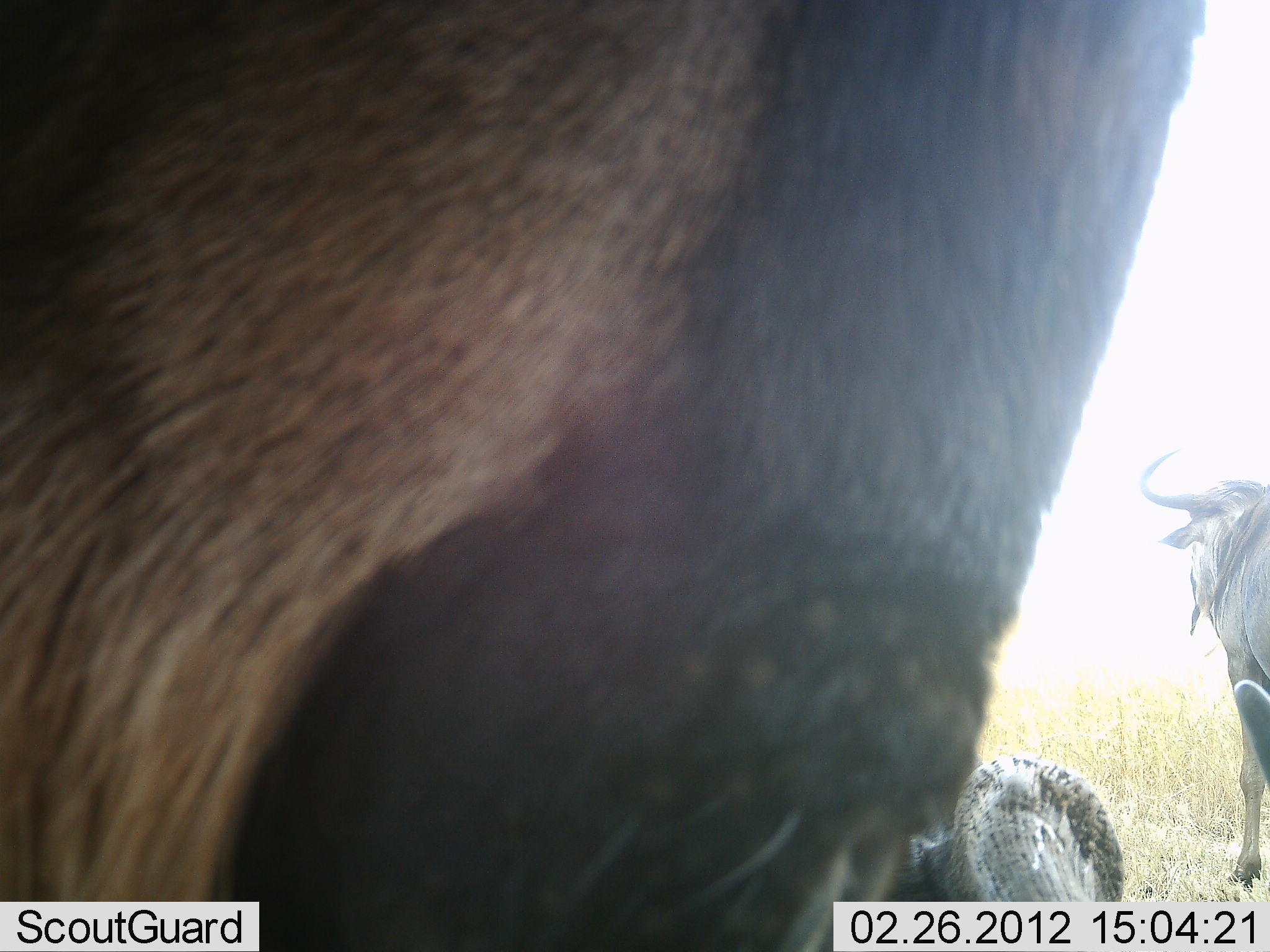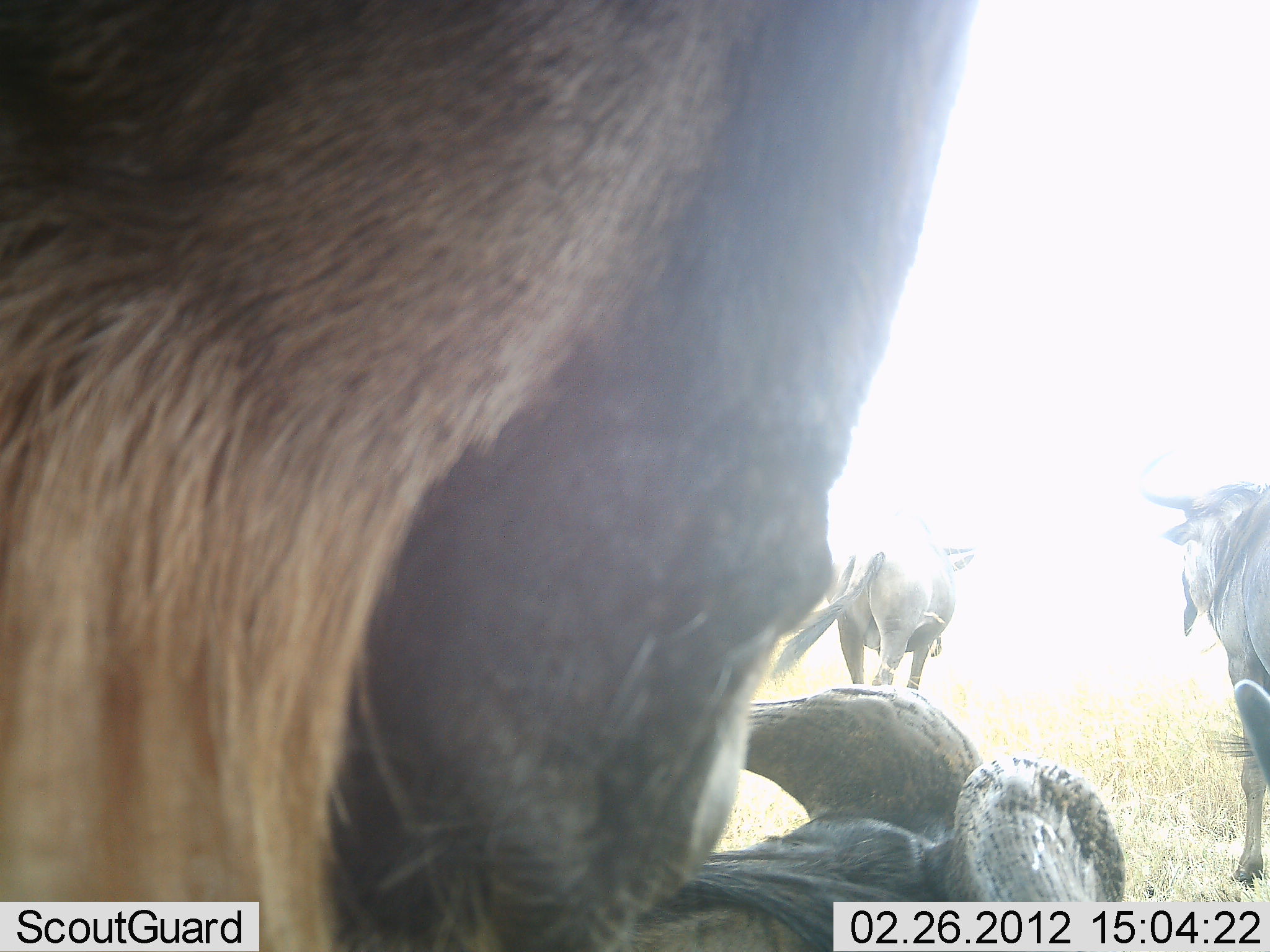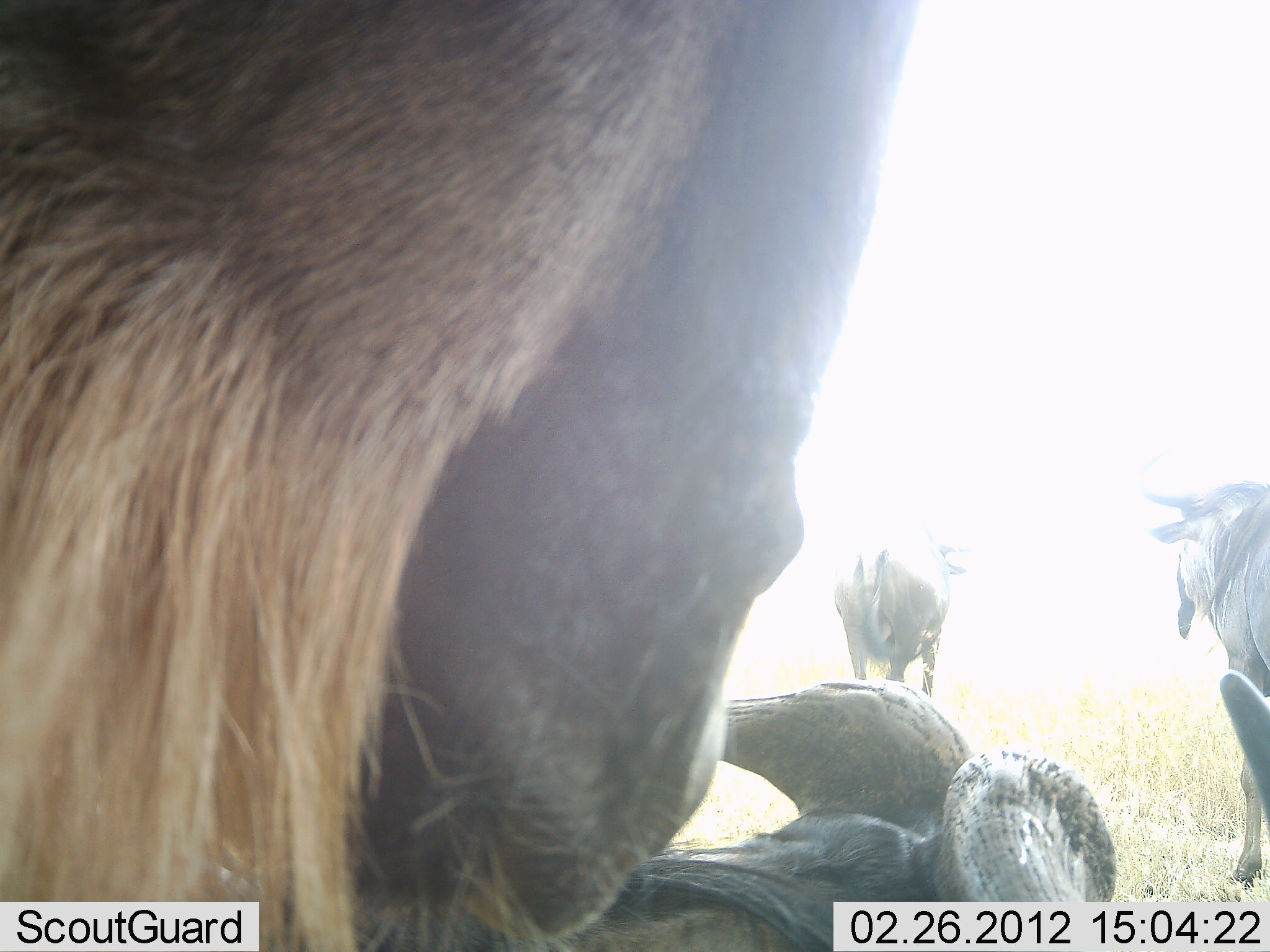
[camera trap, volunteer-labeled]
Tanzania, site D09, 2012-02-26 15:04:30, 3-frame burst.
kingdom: Animalia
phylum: Chordata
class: Mammalia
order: Artiodactyla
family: Bovidae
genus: Connochaetes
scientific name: Connochaetes taurinus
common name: blue wildebeest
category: wildebeest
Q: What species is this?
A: Wildebeest (blue wildebeest) (Connochaetes taurinus).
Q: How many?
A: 4.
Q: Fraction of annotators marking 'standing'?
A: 92%.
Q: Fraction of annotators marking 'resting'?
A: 85%.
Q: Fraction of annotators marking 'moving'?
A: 15%.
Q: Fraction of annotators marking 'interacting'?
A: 0%.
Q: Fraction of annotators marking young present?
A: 0%.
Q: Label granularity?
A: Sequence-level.